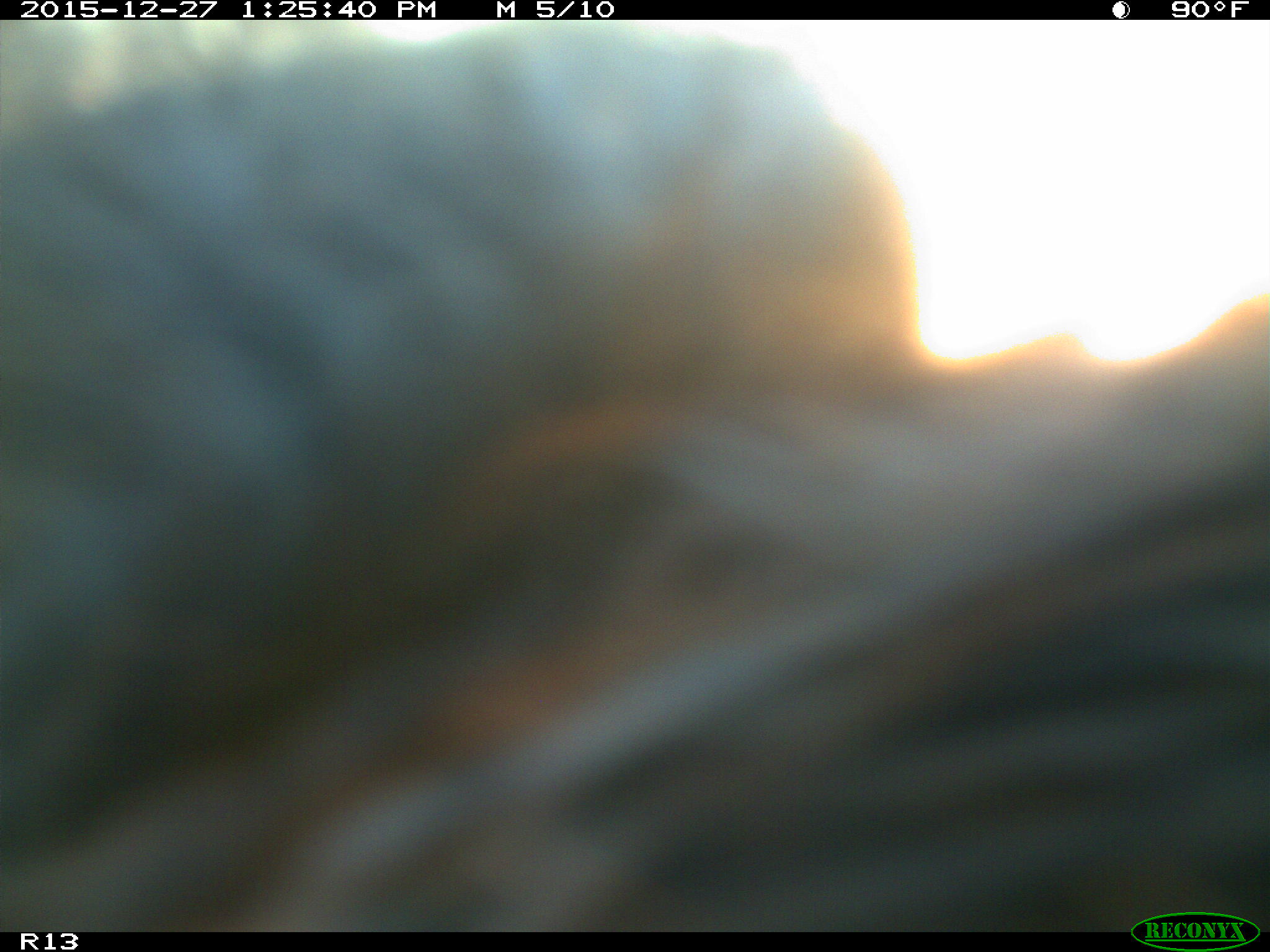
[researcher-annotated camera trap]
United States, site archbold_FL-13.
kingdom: Animalia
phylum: Chordata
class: Mammalia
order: Artiodactyla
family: Bovidae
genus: Bos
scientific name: Bos taurus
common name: domestic cow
Bos taurus (domestic cow).